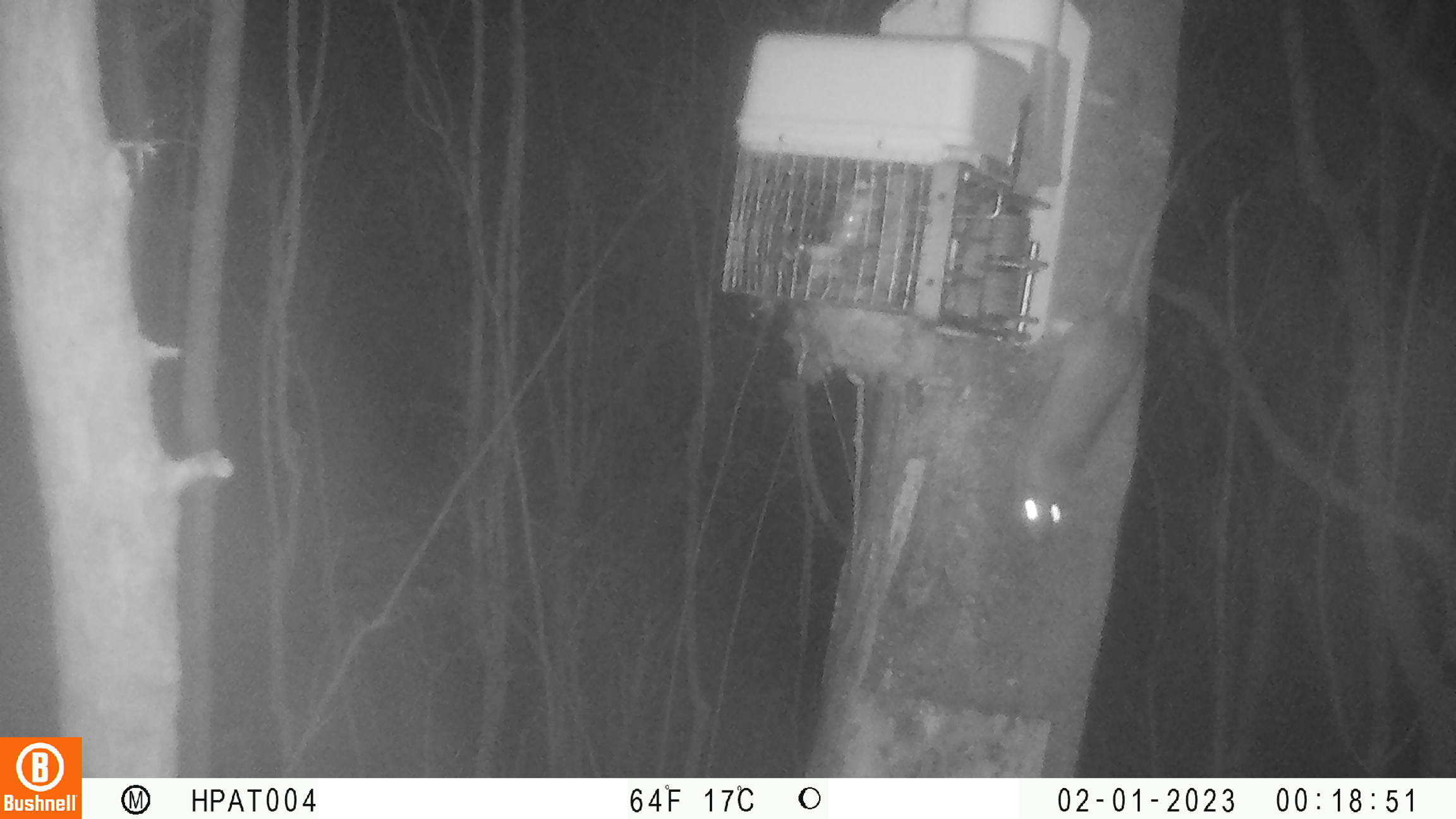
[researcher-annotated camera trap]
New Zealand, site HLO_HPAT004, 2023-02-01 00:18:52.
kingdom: Animalia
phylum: Chordata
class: Mammalia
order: Rodentia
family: Muridae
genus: Rattus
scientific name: Rattus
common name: rat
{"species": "rat (Rattus)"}